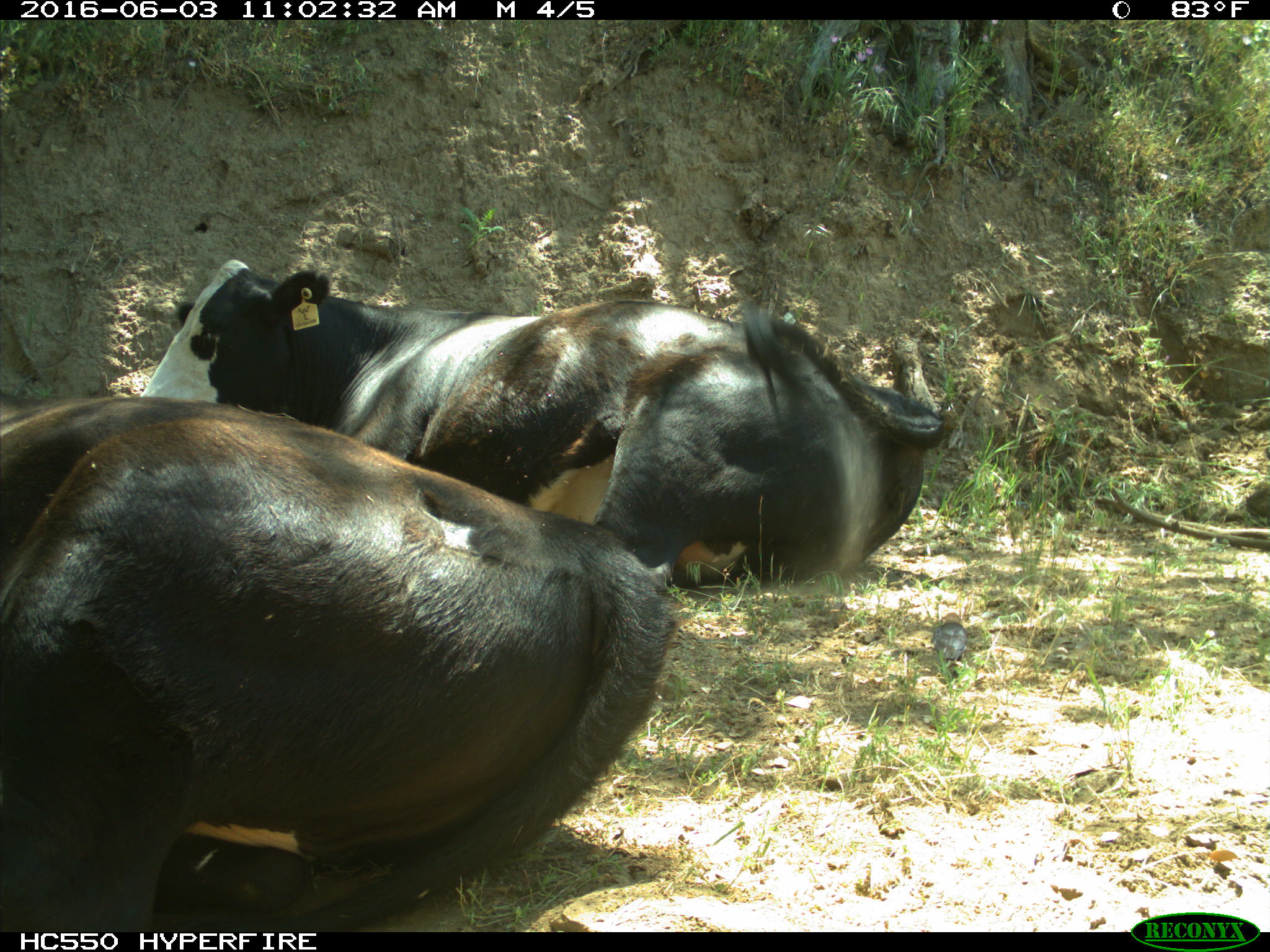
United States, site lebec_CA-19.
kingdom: Animalia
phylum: Chordata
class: Mammalia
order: Artiodactyla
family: Bovidae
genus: Bos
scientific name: Bos taurus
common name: domestic cow